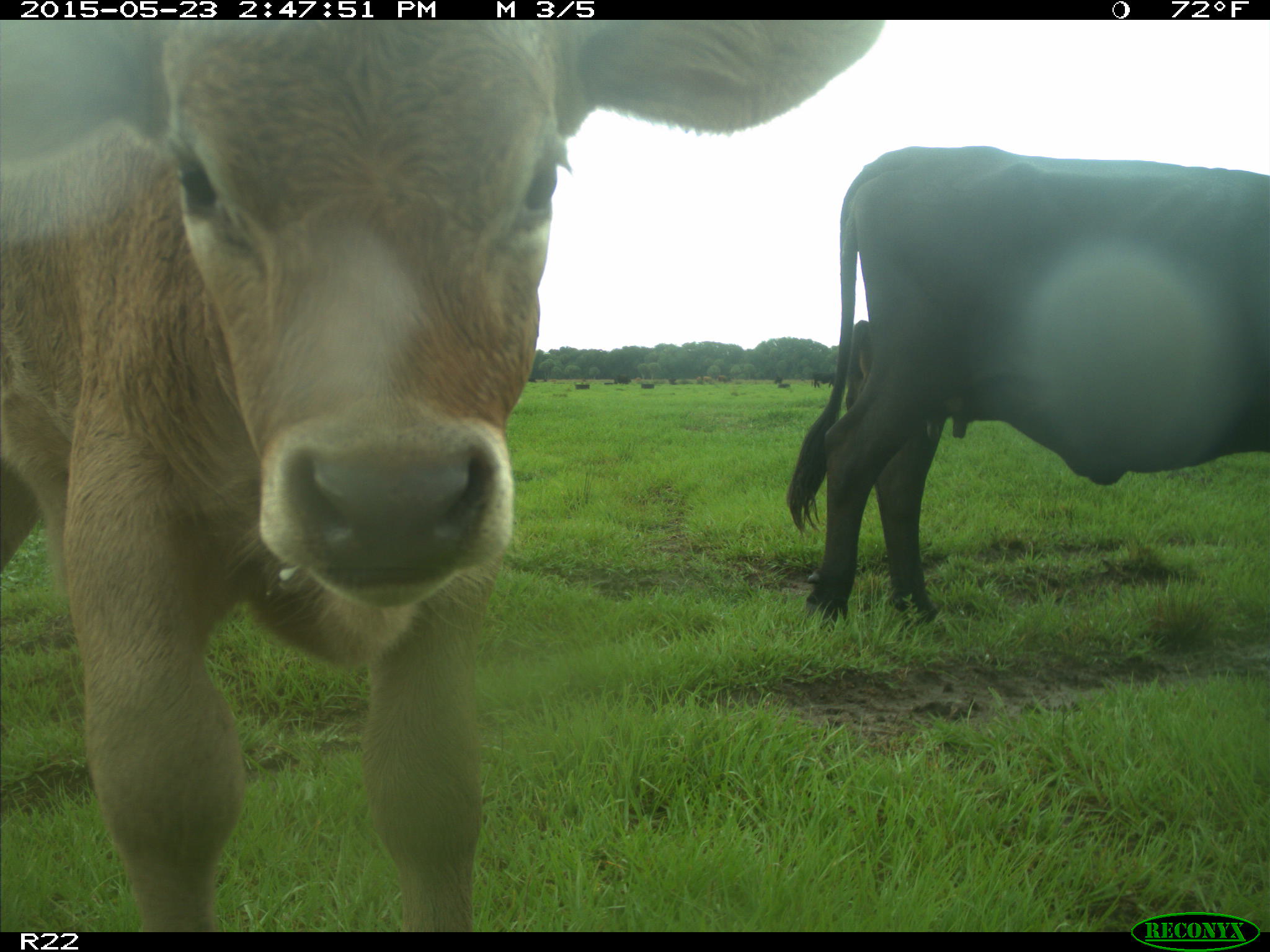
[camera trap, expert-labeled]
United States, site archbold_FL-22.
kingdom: Animalia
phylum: Chordata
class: Mammalia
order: Artiodactyla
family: Bovidae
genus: Bos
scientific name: Bos taurus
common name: domestic cow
Bos taurus (domestic cow).